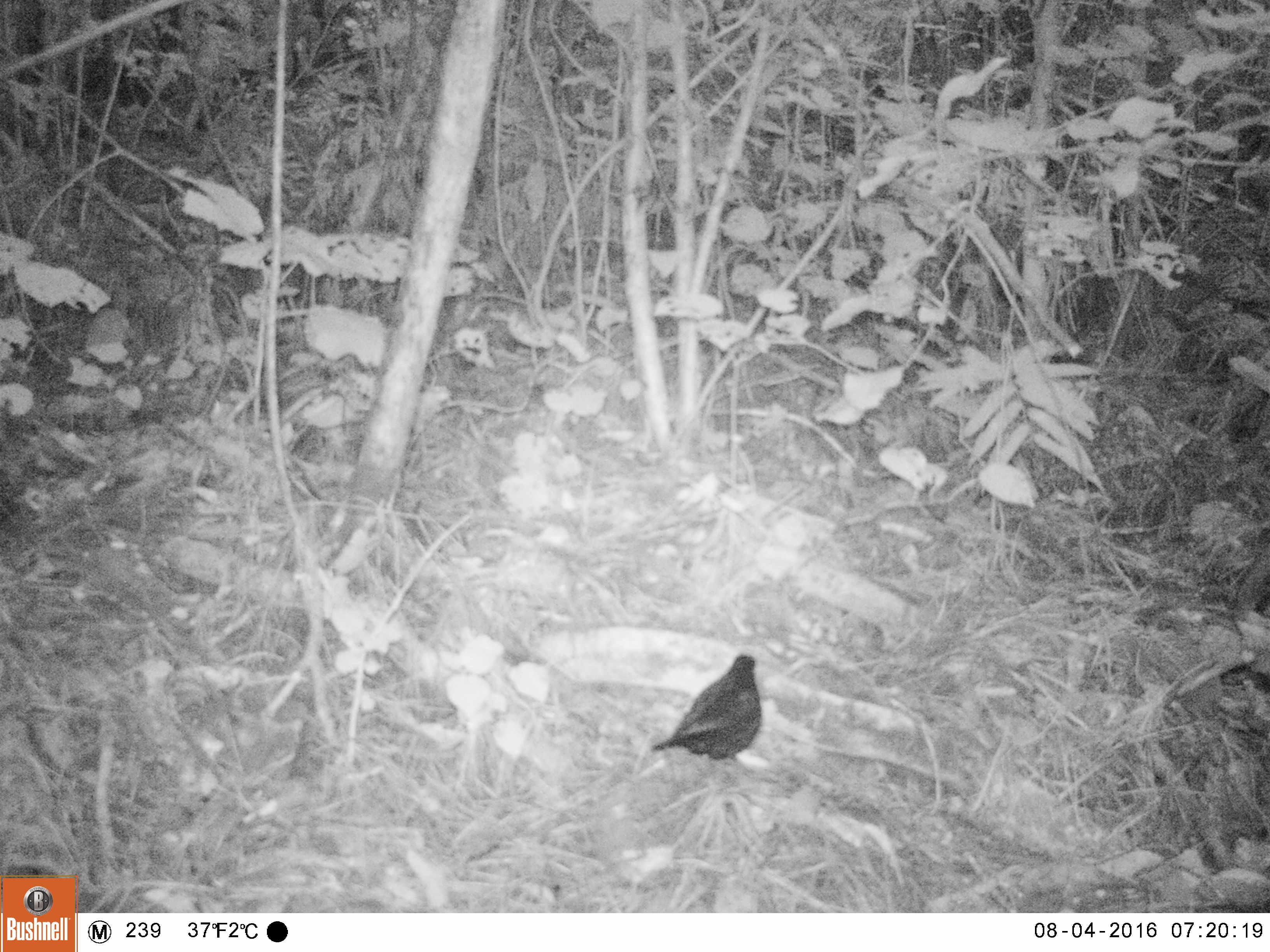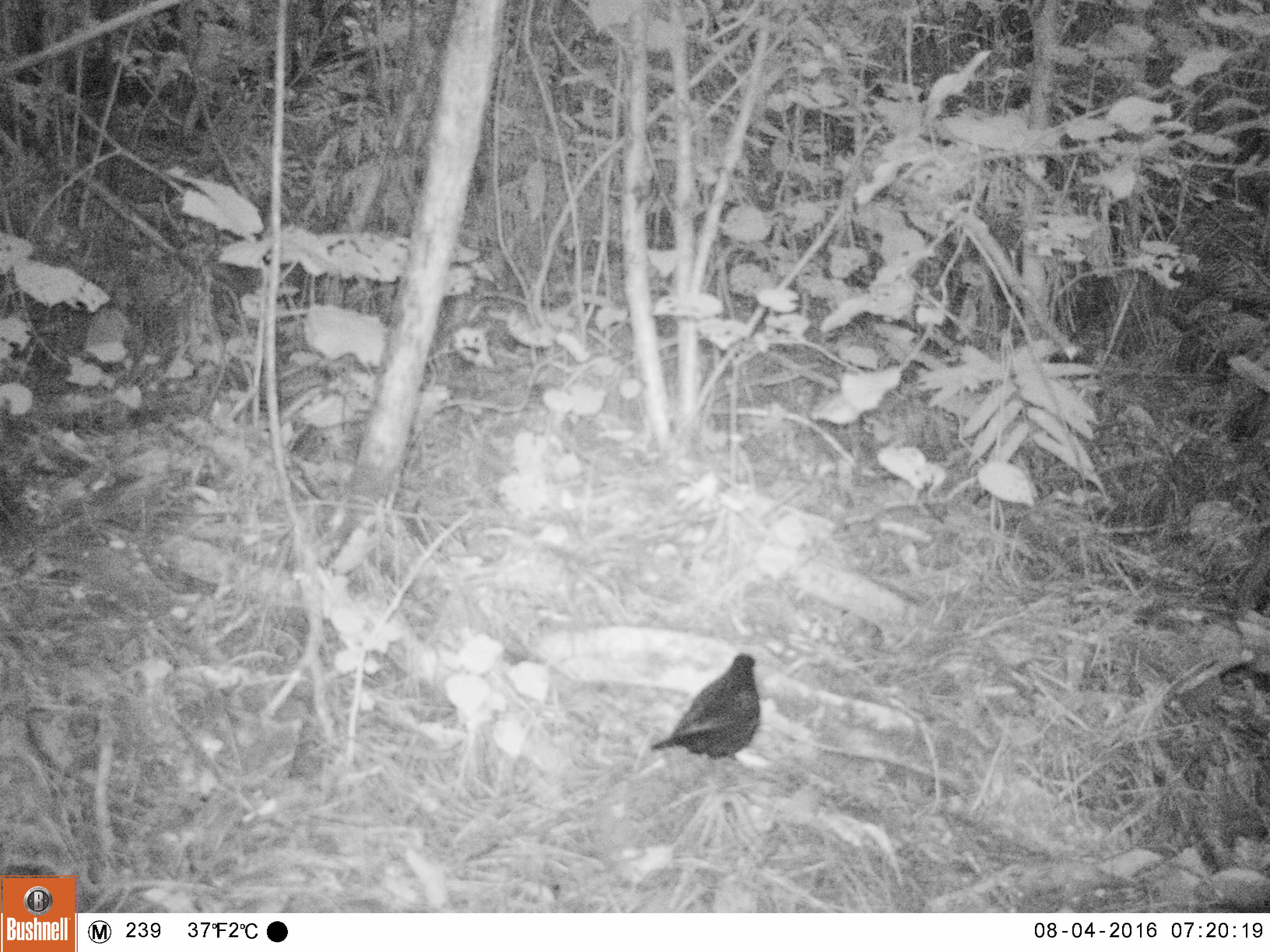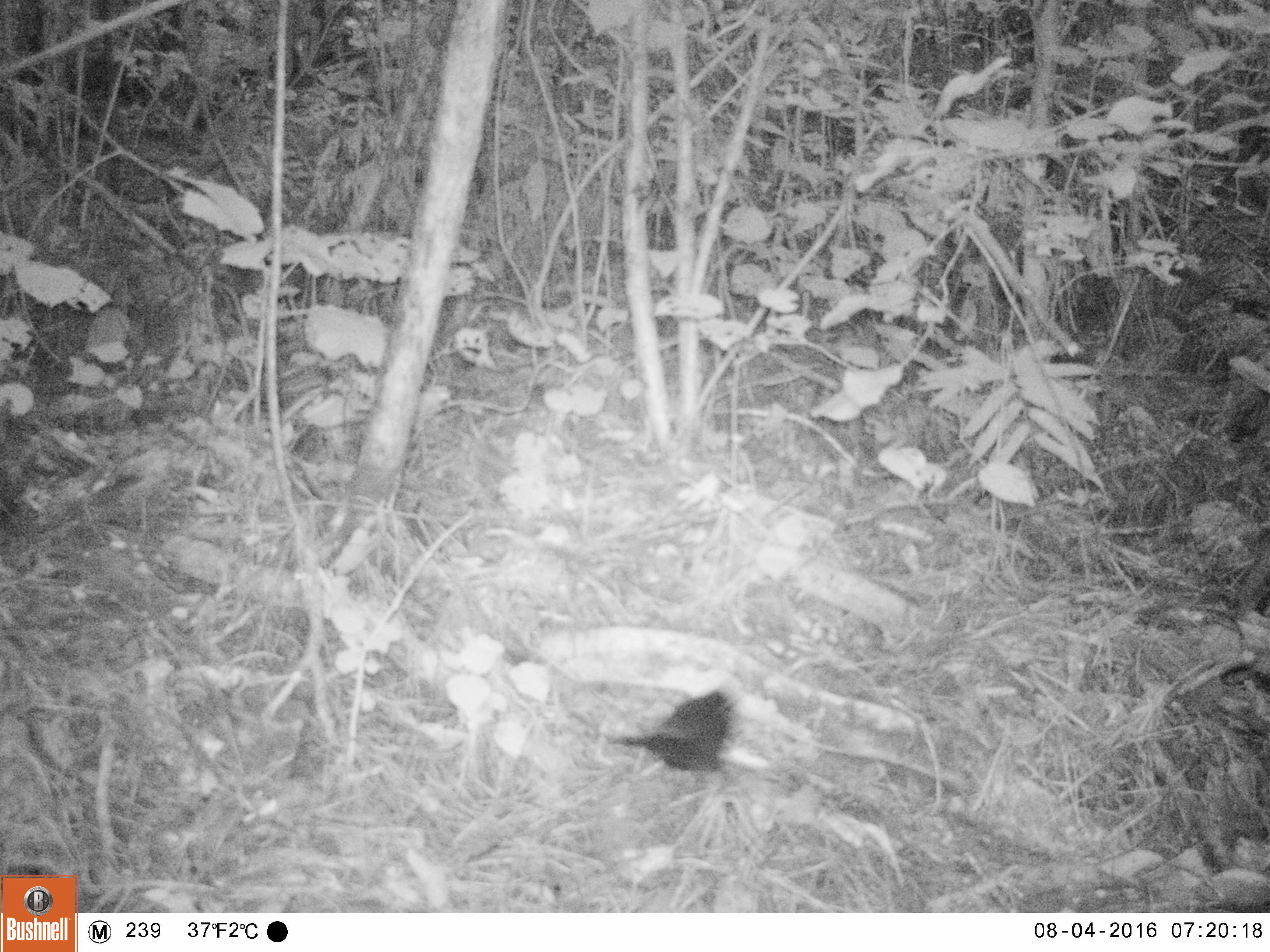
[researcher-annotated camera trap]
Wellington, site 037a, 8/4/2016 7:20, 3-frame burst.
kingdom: Animalia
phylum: Chordata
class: Aves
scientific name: Aves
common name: bird